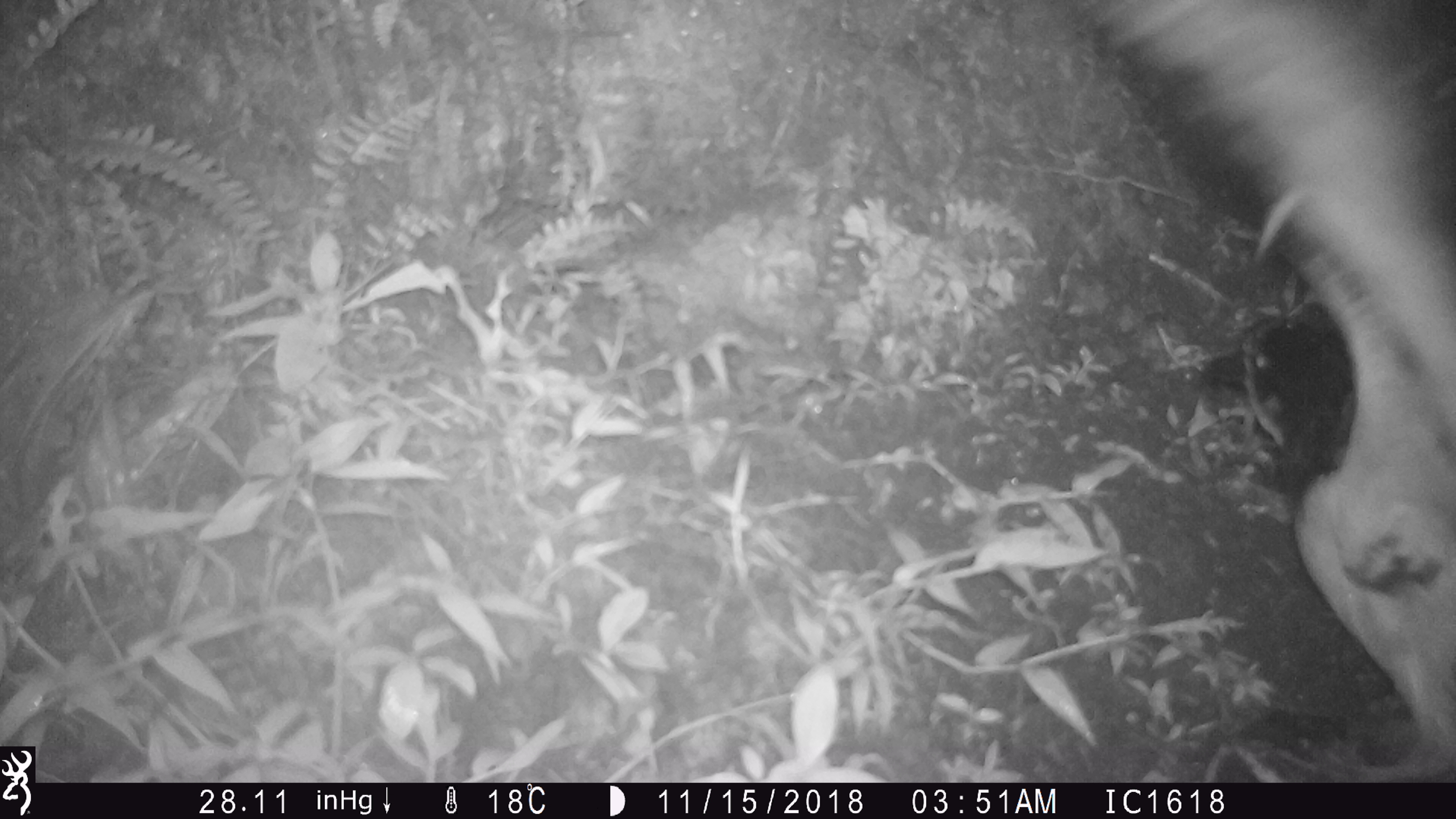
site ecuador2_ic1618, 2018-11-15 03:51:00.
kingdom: Animalia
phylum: Chordata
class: Aves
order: Procellariiformes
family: Procellariidae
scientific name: Procellariidae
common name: petrel chick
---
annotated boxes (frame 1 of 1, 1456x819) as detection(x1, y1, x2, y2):
petrel chick: detection(1088, 1, 1452, 781)